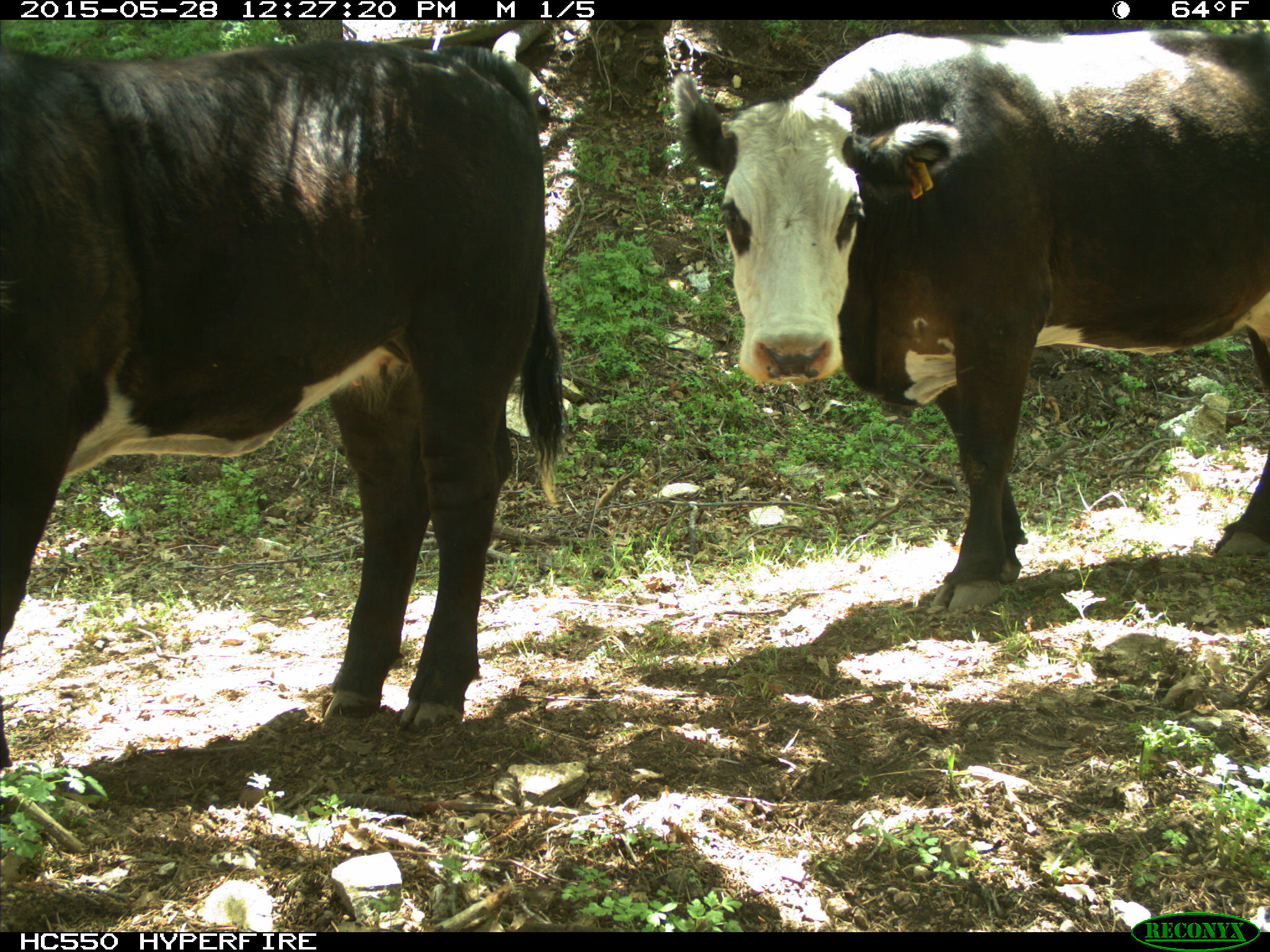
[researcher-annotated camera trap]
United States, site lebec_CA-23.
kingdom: Animalia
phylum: Chordata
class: Mammalia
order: Artiodactyla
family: Bovidae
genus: Bos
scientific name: Bos taurus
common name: domestic cow